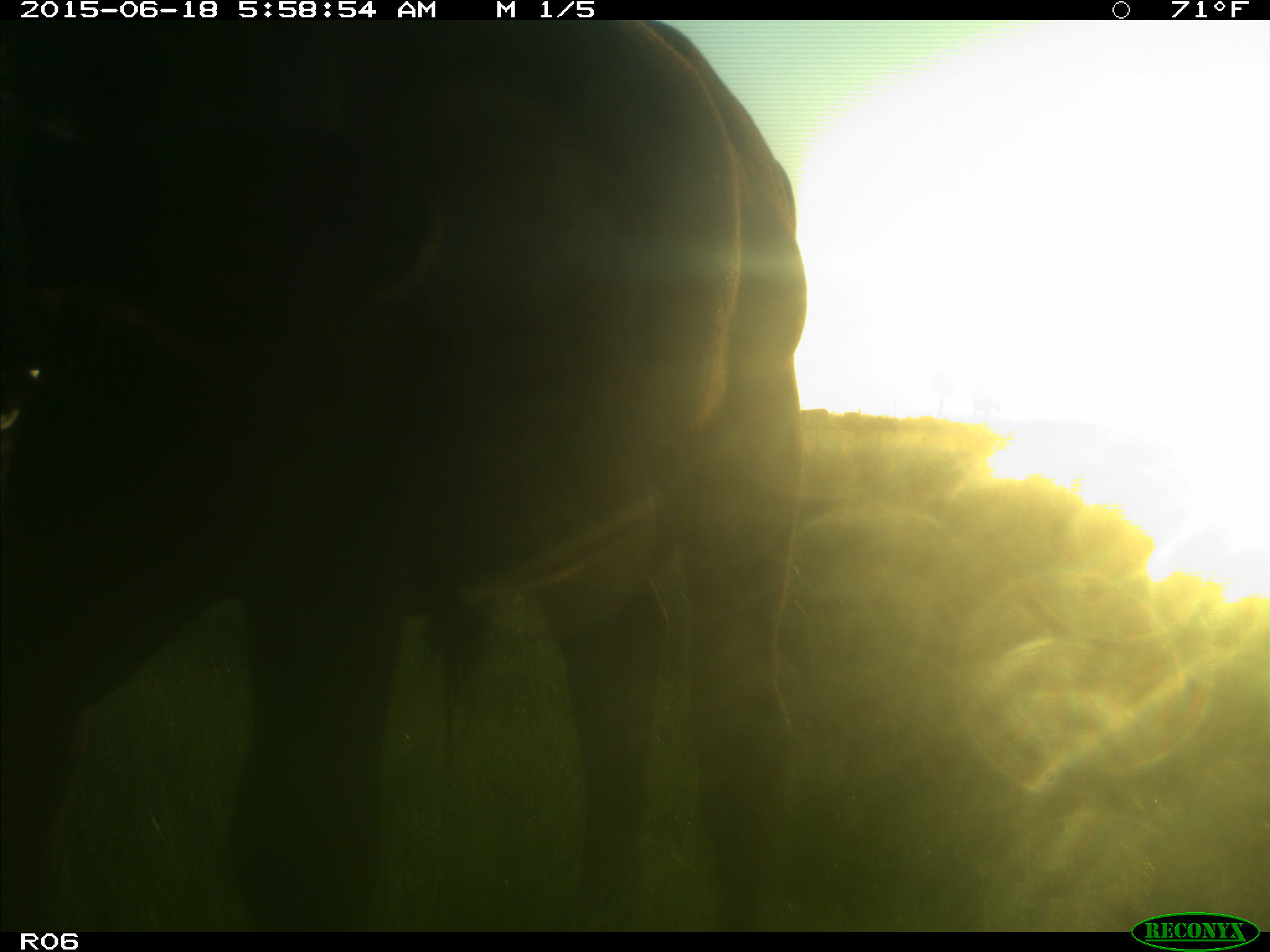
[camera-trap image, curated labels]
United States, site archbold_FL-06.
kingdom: Animalia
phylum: Chordata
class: Mammalia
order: Artiodactyla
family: Bovidae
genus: Bos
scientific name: Bos taurus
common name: domestic cow